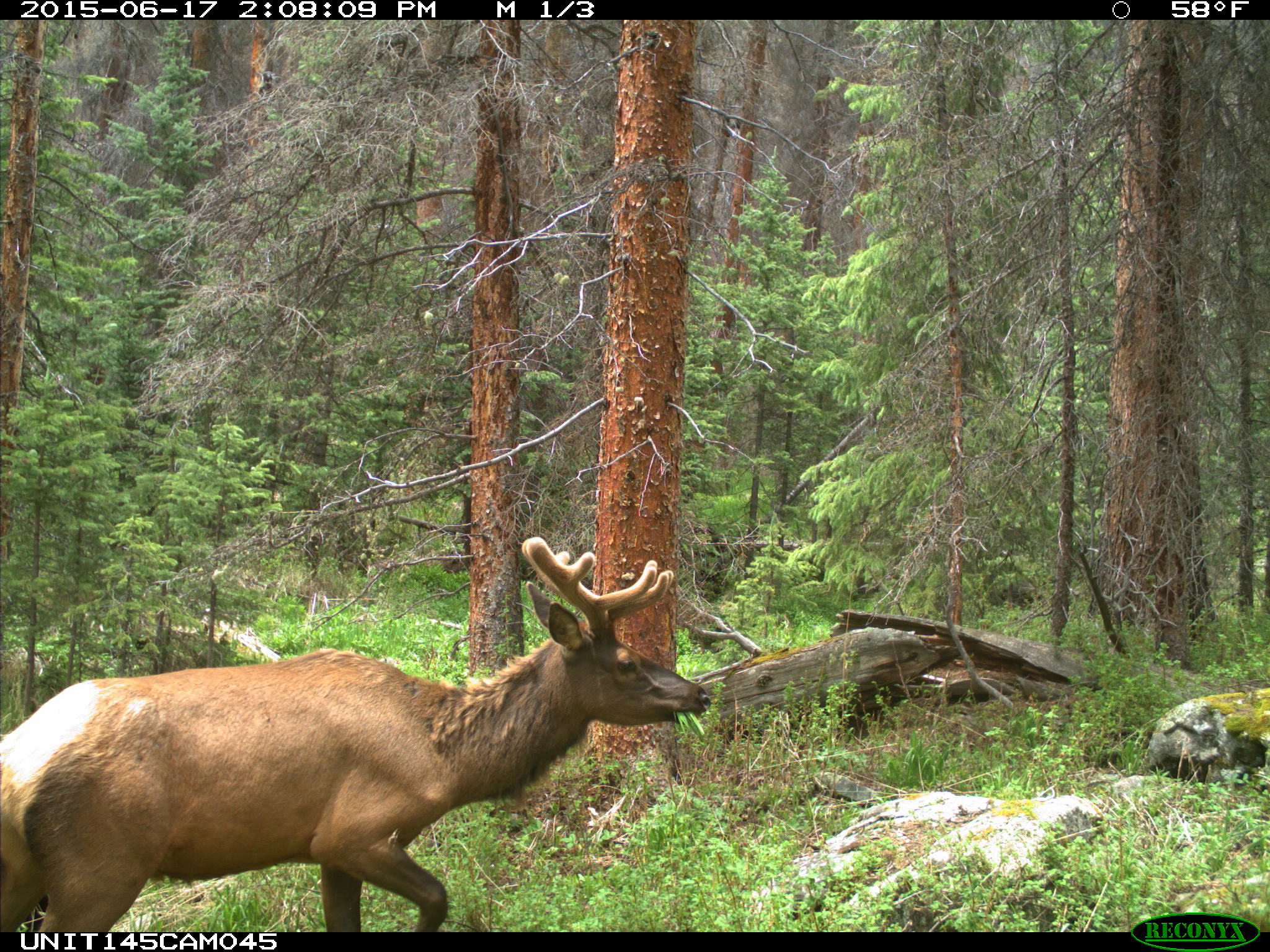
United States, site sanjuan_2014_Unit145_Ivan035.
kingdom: Animalia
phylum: Chordata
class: Mammalia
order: Artiodactyla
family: Cervidae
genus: Cervus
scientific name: Cervus elaphus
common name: red deer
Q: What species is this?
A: Cervus elaphus (red deer).